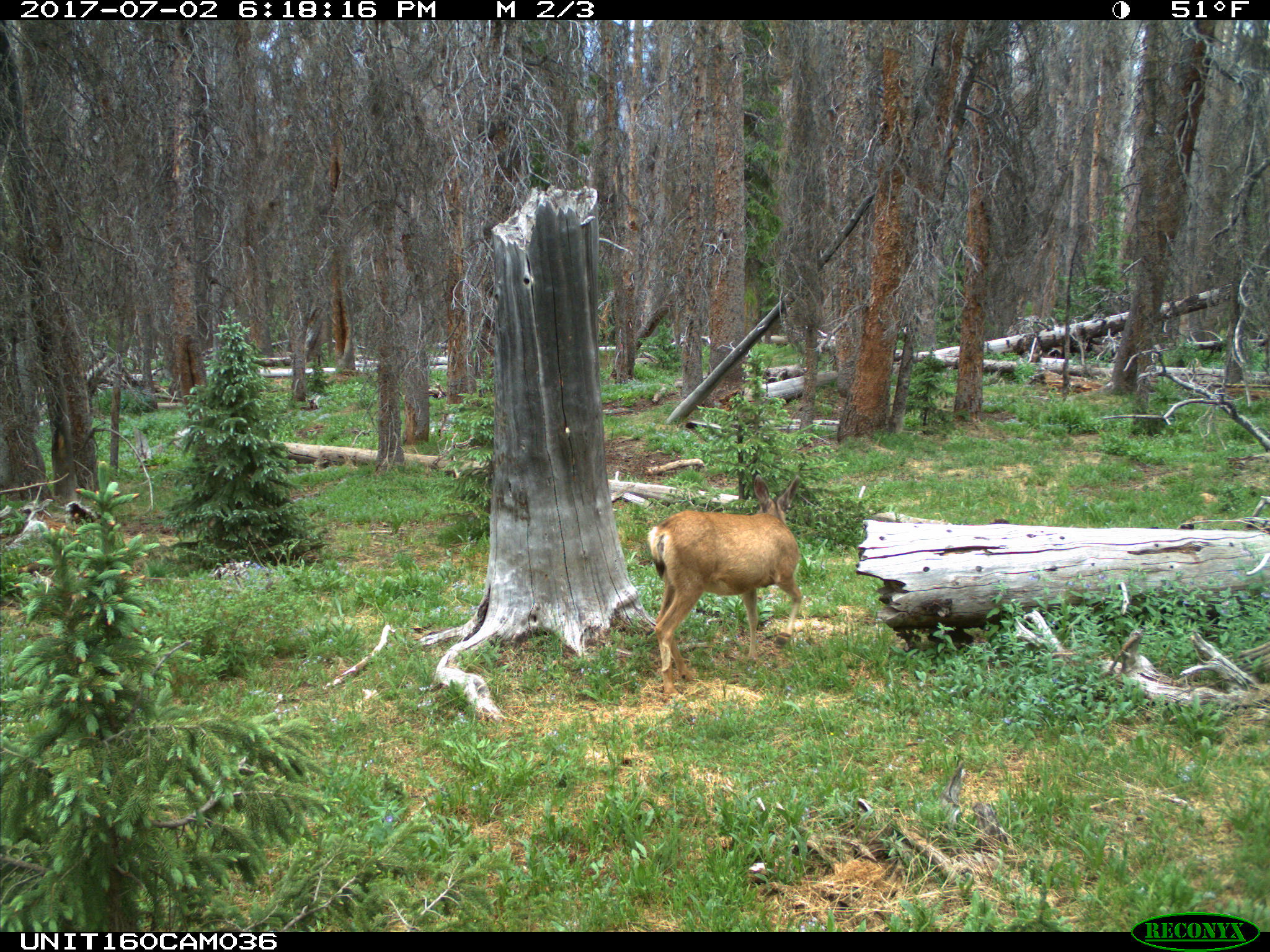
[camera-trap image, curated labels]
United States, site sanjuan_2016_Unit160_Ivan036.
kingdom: Animalia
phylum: Chordata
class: Mammalia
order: Artiodactyla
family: Cervidae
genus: Odocoileus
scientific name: Odocoileus hemionus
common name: mule deer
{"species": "Odocoileus hemionus (mule deer)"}